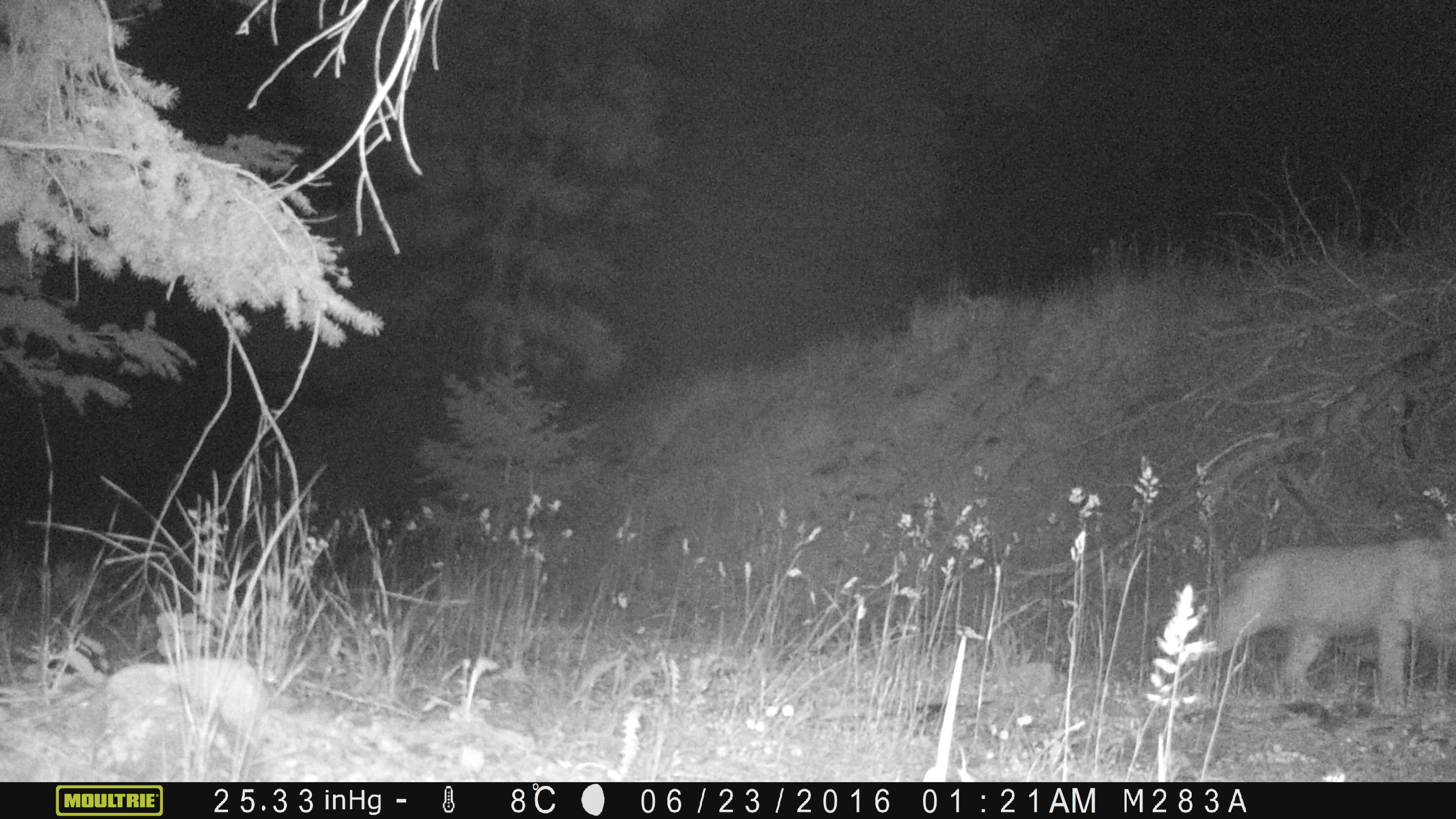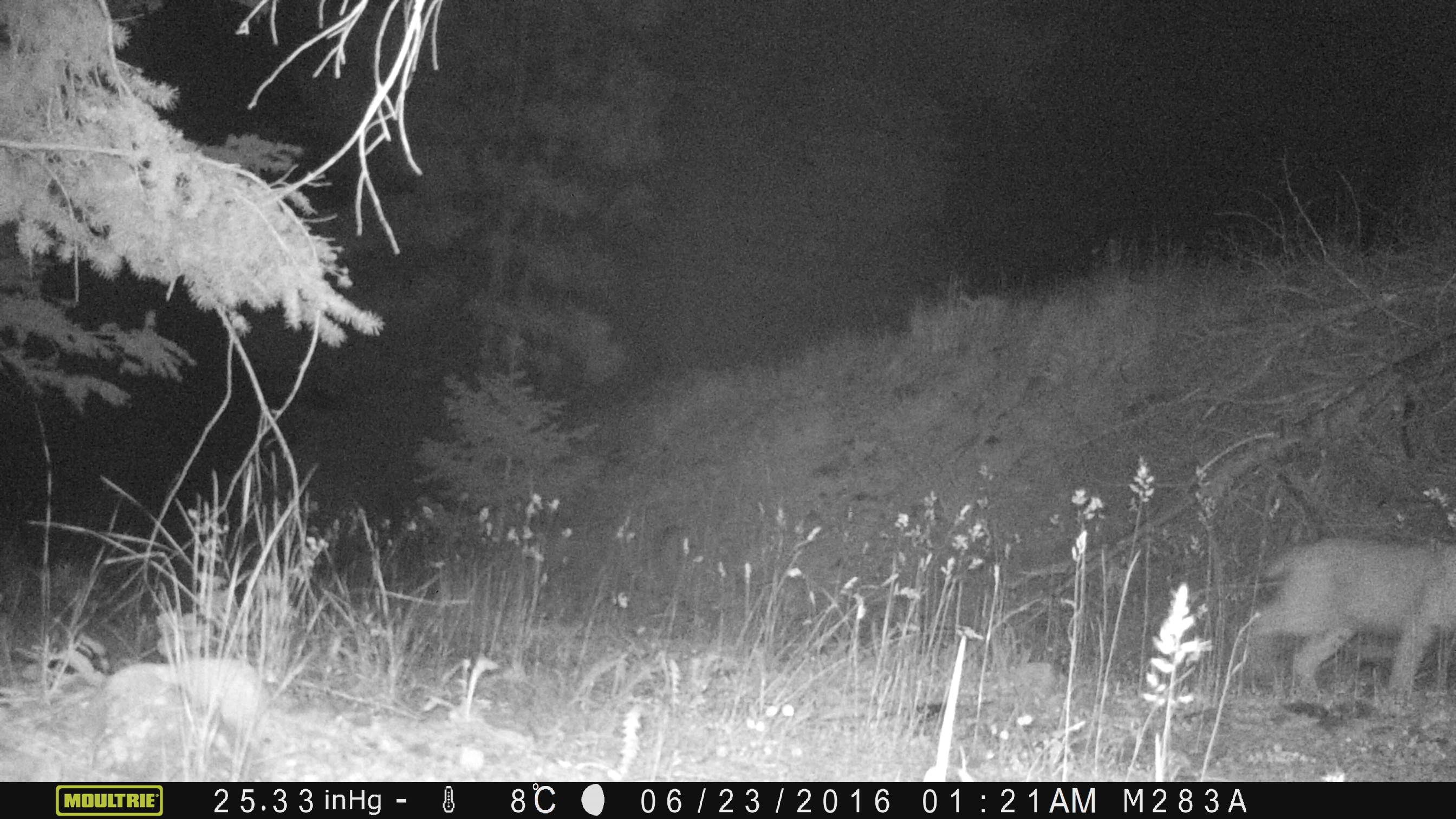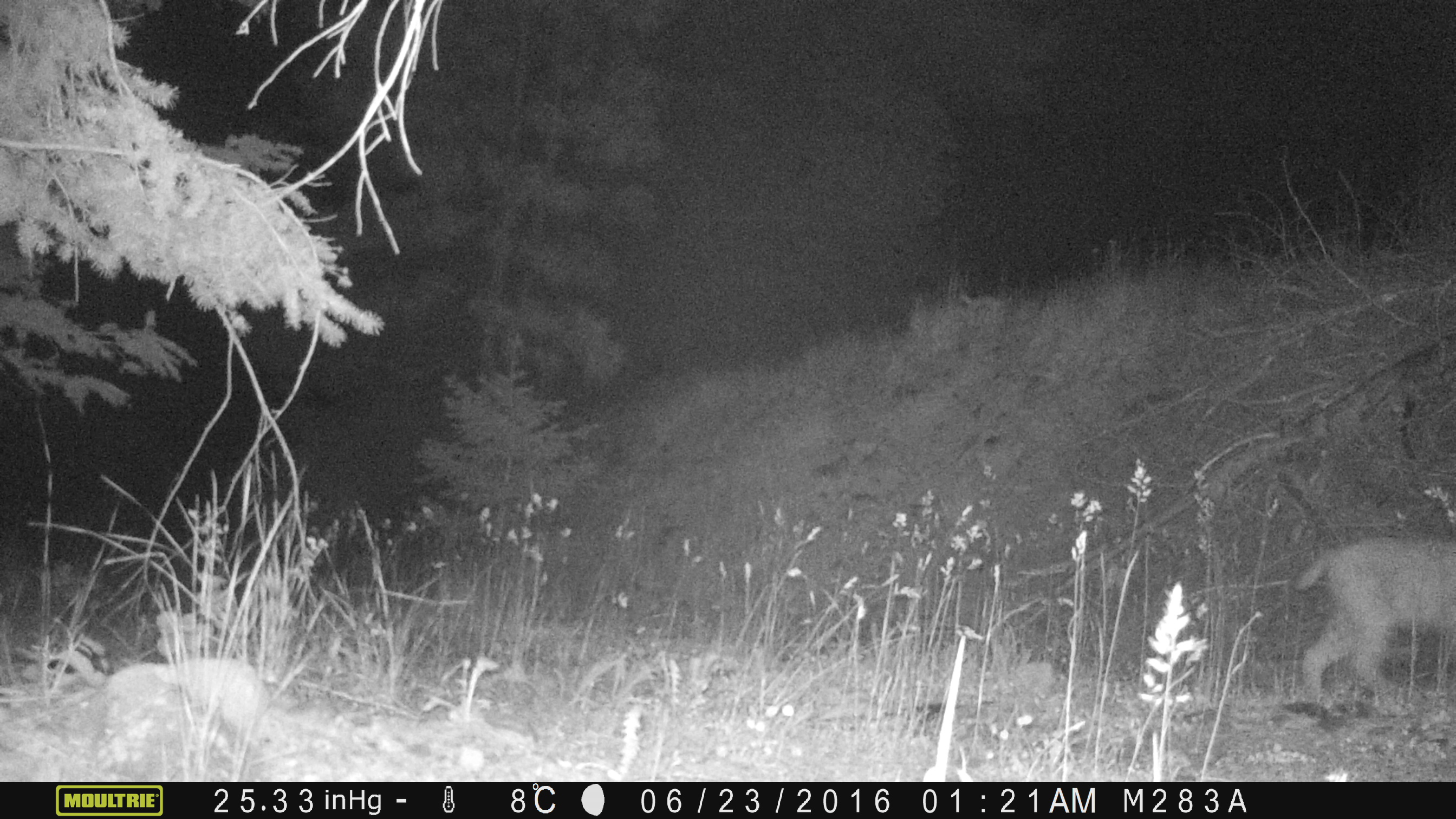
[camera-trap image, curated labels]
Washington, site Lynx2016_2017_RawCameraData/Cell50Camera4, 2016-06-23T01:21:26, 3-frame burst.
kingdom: Animalia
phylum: Chordata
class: Mammalia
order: Carnivora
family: Felidae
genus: Lynx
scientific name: Lynx rufus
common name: bobcat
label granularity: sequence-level